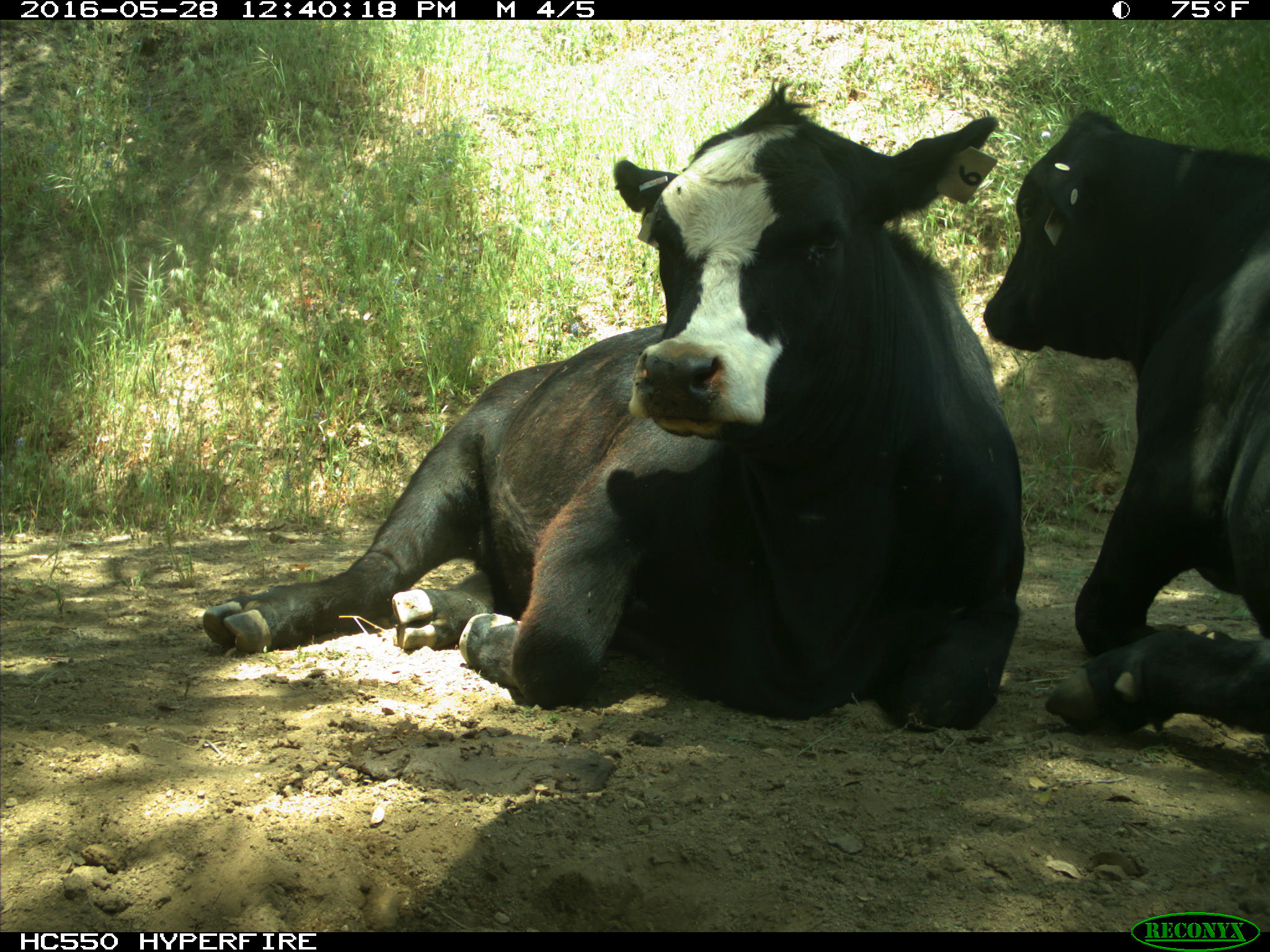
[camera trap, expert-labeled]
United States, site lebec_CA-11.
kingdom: Animalia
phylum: Chordata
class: Mammalia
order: Artiodactyla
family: Bovidae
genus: Bos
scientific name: Bos taurus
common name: domestic cow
Bos taurus (domestic cow).